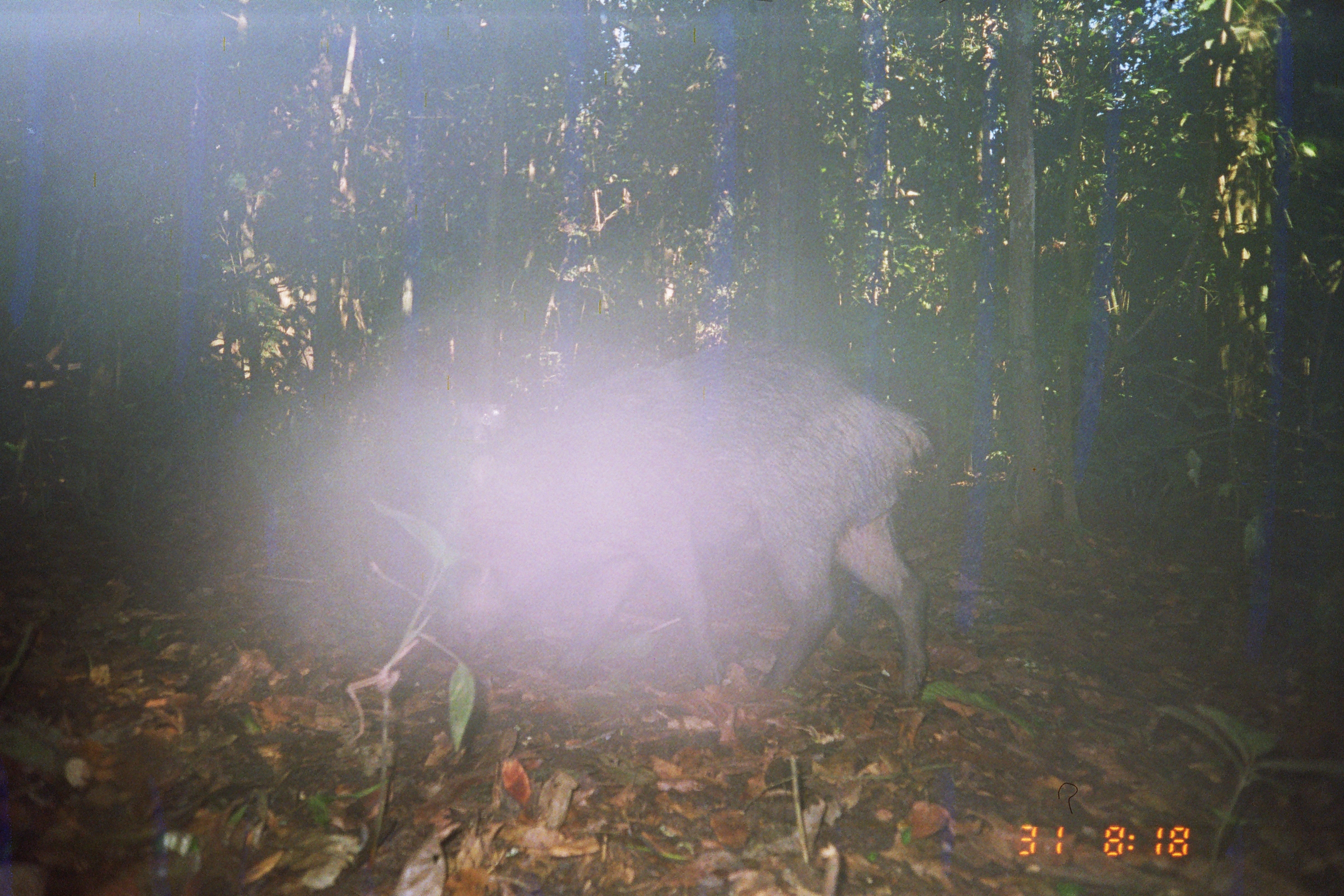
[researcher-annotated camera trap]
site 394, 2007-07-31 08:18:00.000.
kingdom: Animalia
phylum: Chordata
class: Mammalia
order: Artiodactyla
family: Tayassuidae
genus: Tayassu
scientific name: Tayassu pecari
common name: white-lipped peccary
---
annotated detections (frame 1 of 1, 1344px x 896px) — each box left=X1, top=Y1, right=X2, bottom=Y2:
tayassu pecari: left=434, top=336, right=931, bottom=705